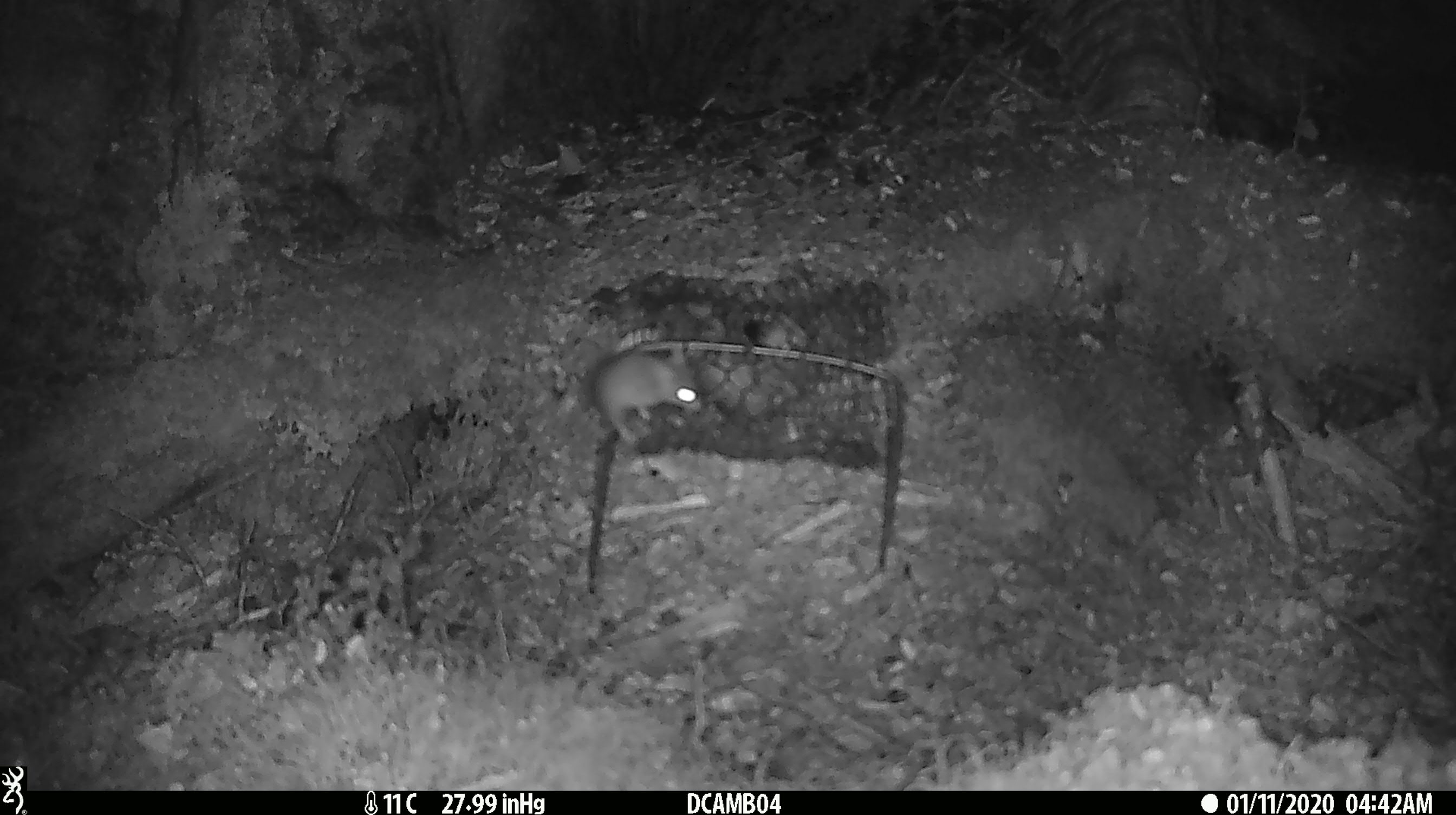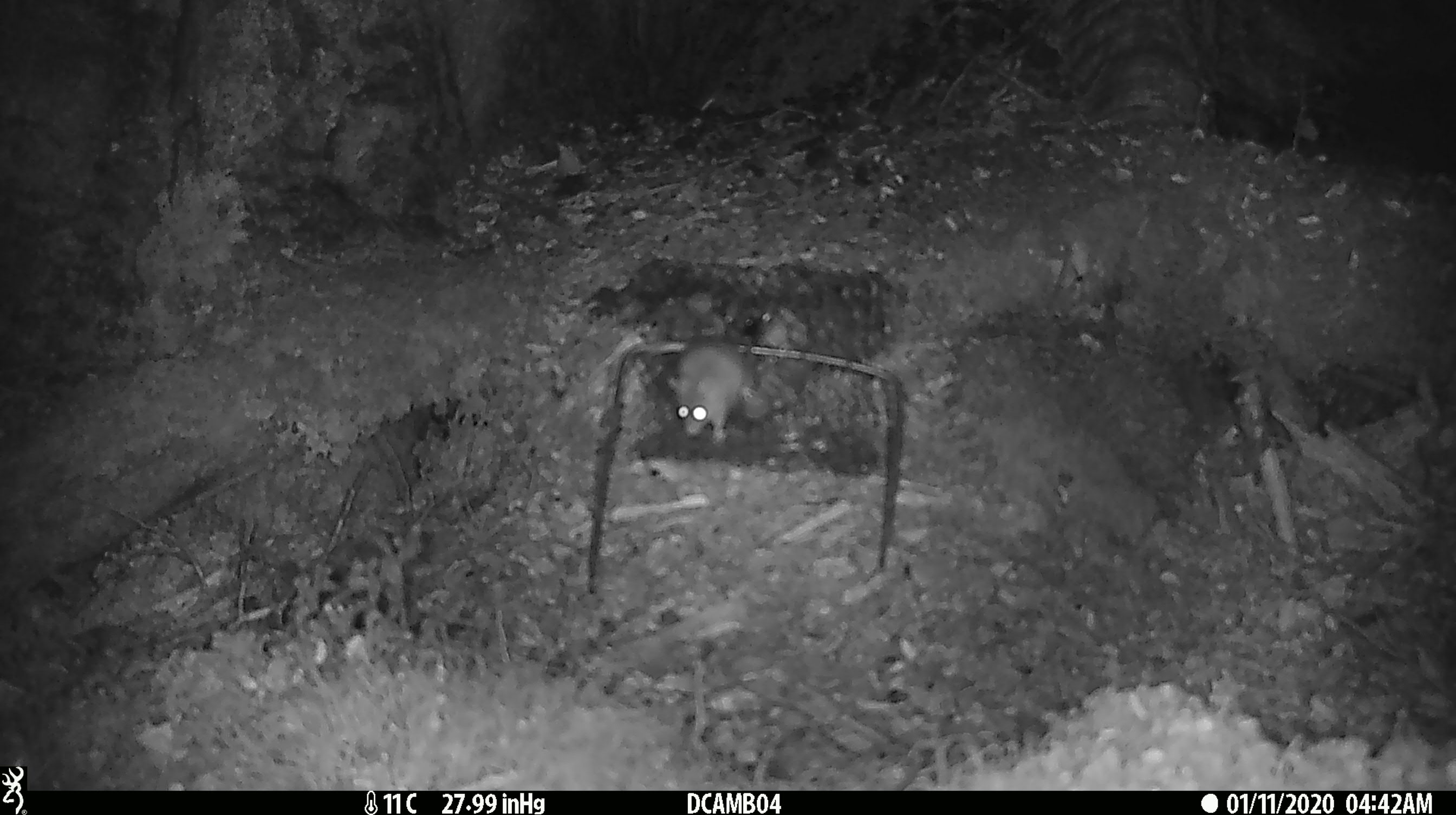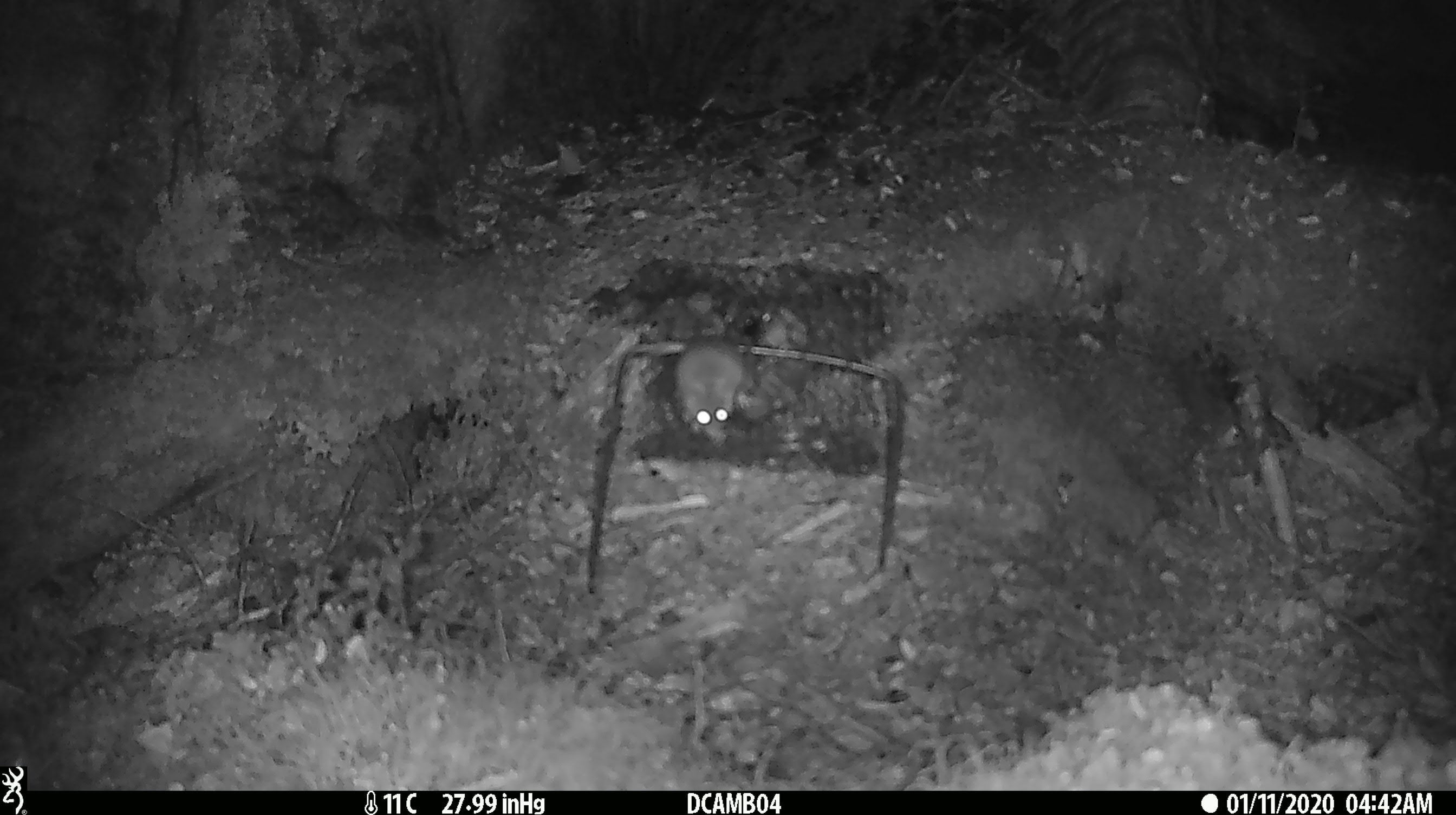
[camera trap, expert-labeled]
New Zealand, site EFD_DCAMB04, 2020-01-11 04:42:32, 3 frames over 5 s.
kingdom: Animalia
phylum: Chordata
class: Mammalia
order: Rodentia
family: Muridae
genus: Mus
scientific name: Mus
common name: mouse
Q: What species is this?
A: Mouse (Mus).